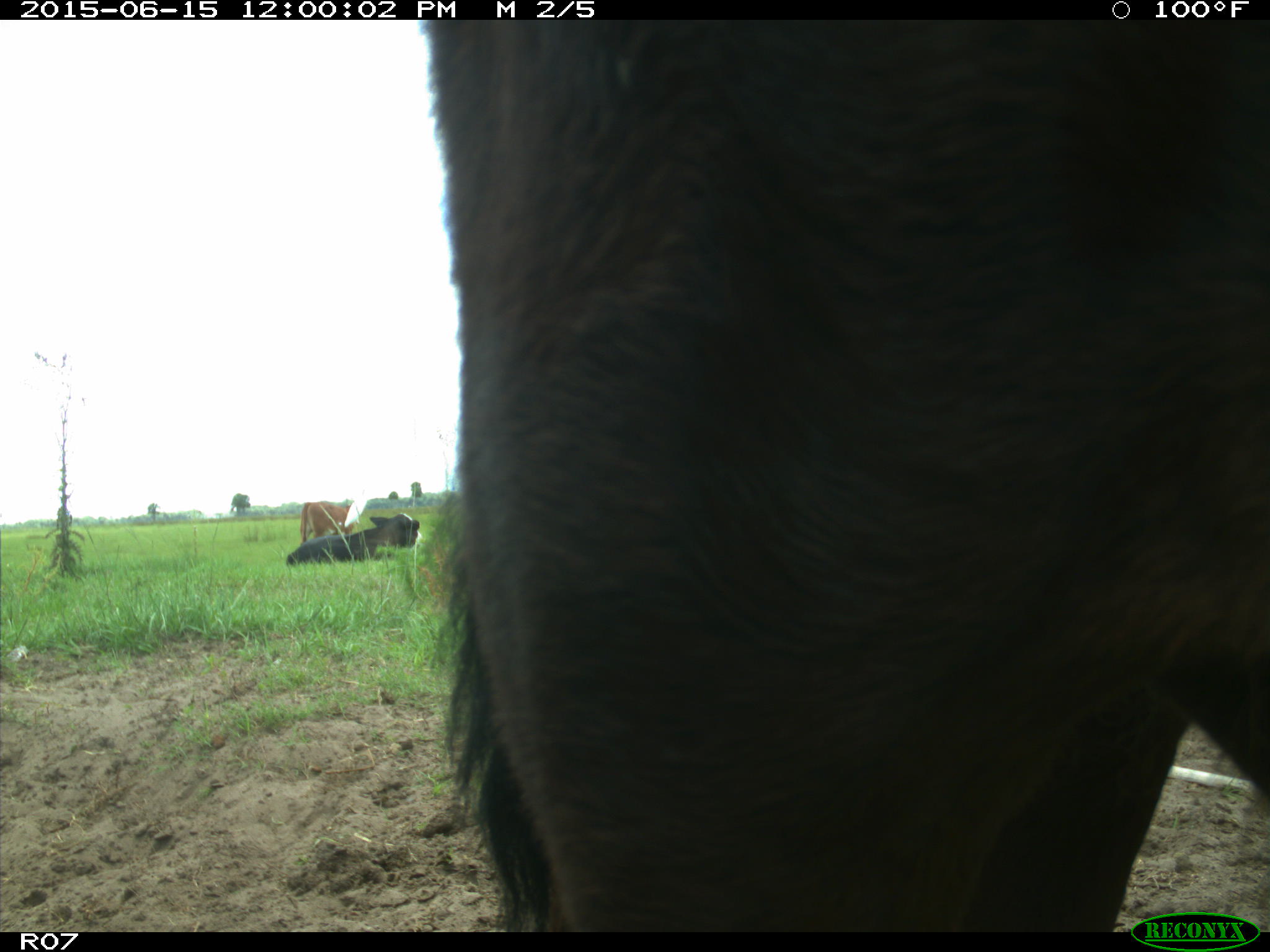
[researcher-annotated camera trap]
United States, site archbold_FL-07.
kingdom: Animalia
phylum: Chordata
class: Mammalia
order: Artiodactyla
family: Bovidae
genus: Bos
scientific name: Bos taurus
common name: domestic cow